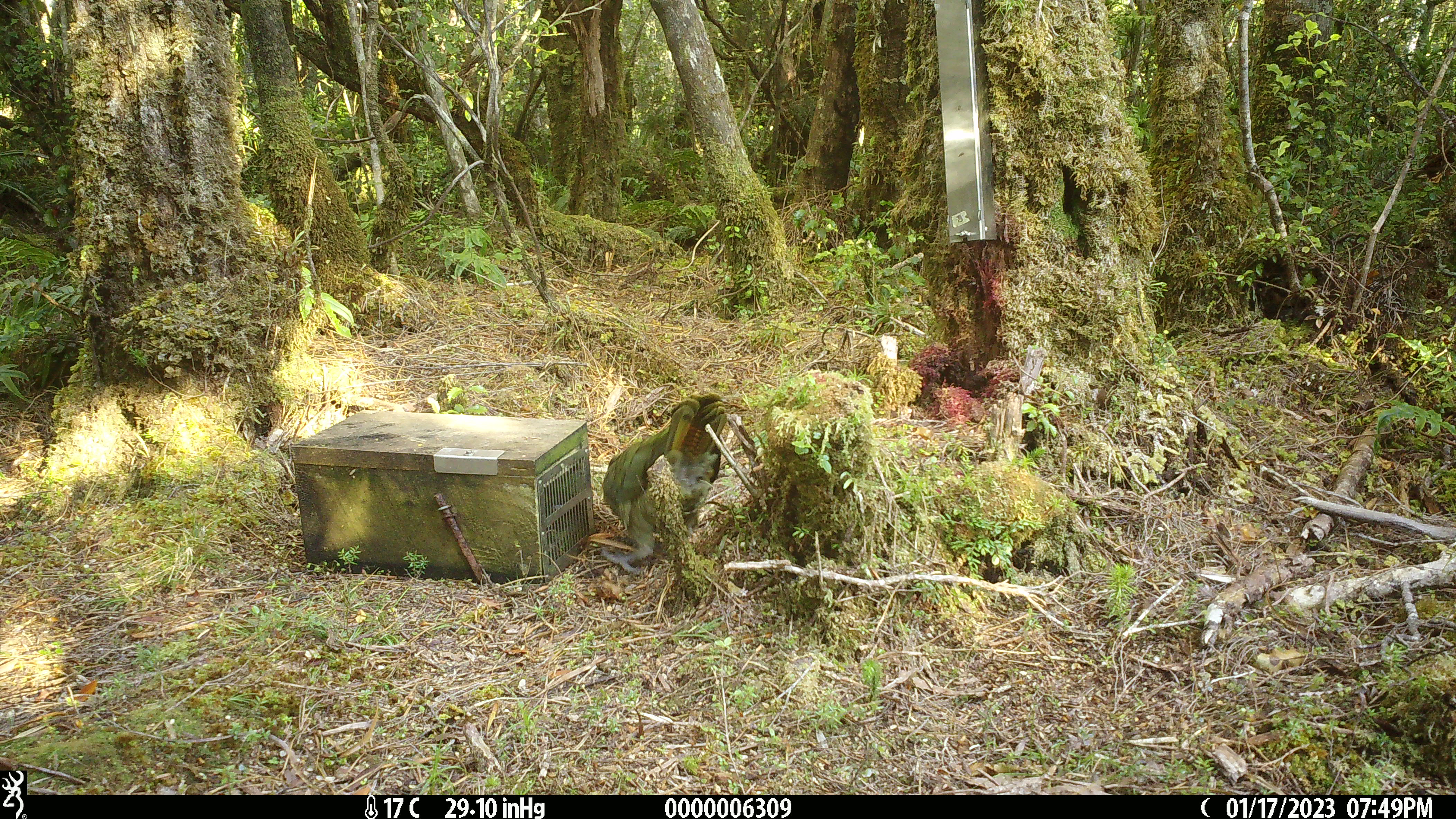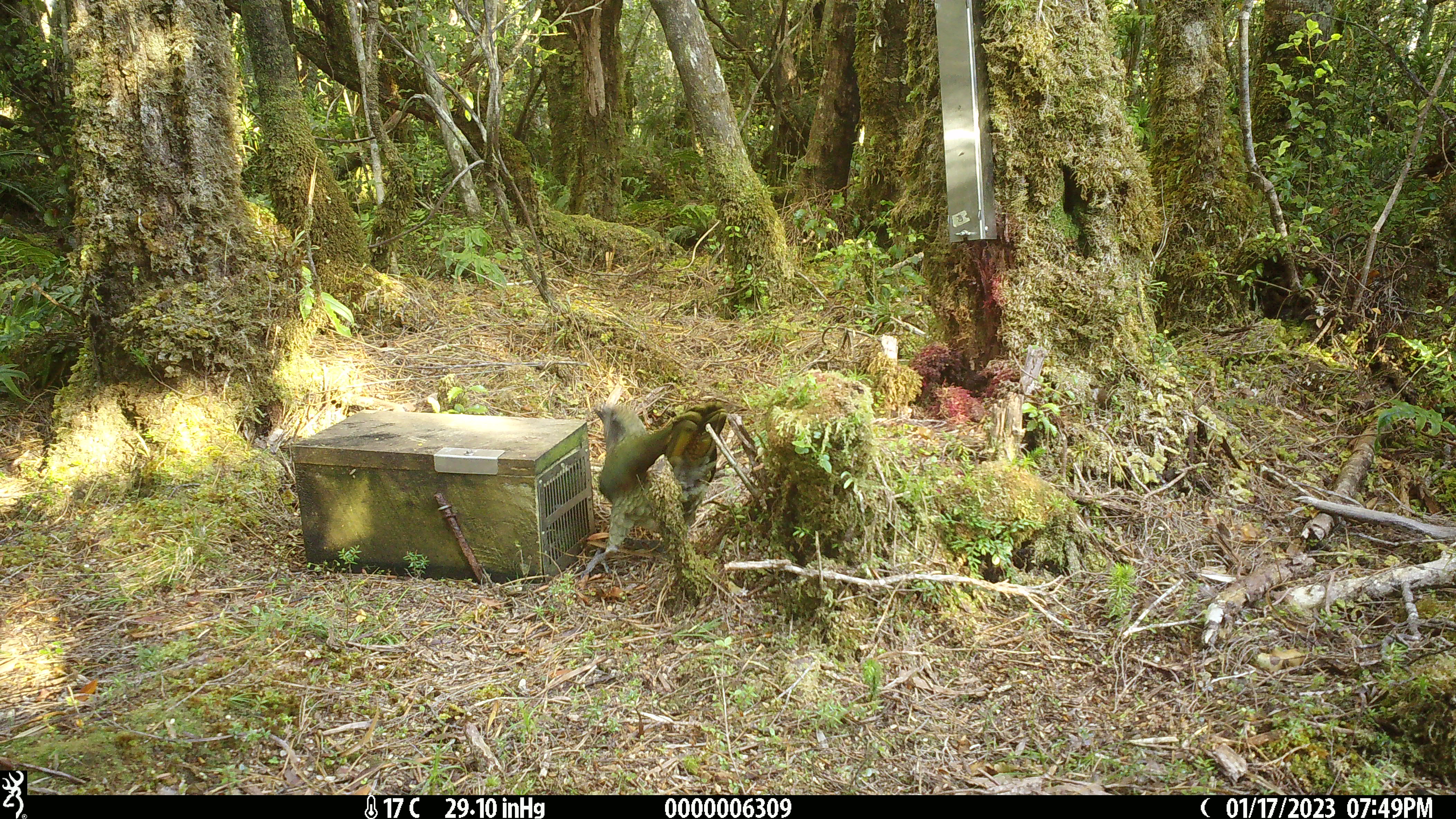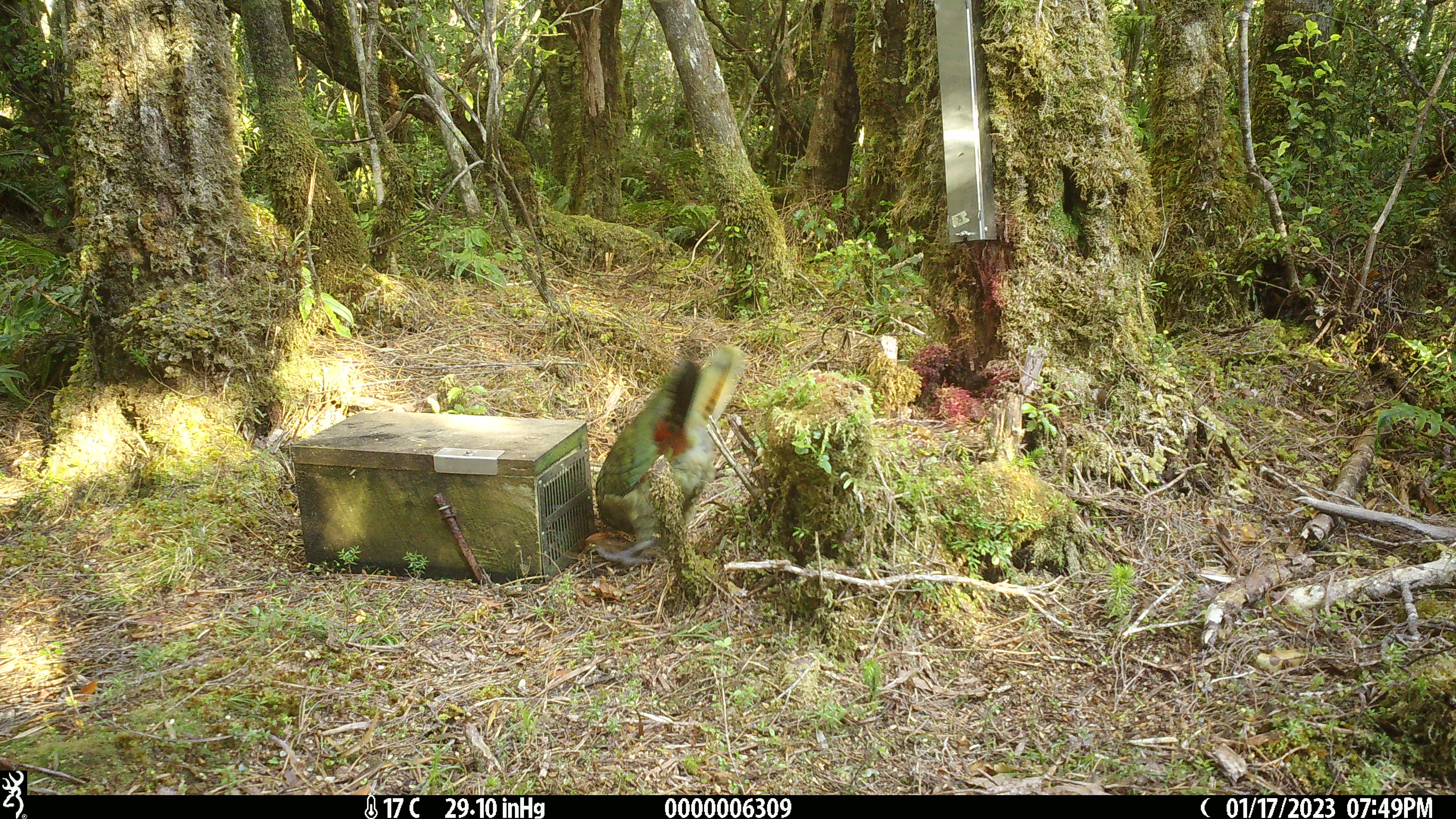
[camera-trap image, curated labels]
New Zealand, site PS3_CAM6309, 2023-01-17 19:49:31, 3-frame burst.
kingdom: Animalia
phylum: Chordata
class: Aves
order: Psittaciformes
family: Strigopidae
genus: Nestor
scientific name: Nestor notabilis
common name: kea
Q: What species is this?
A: Kea (Nestor notabilis).